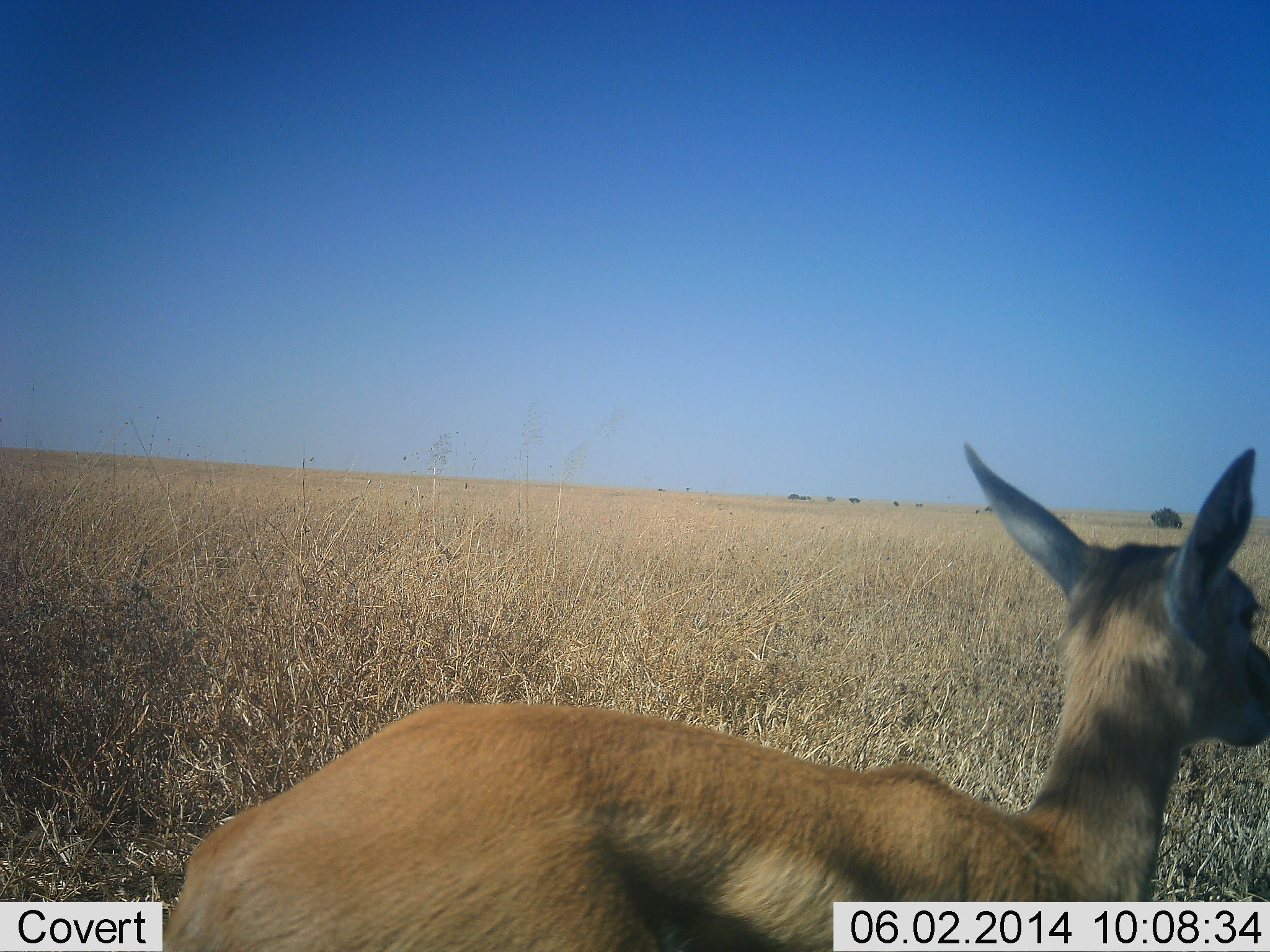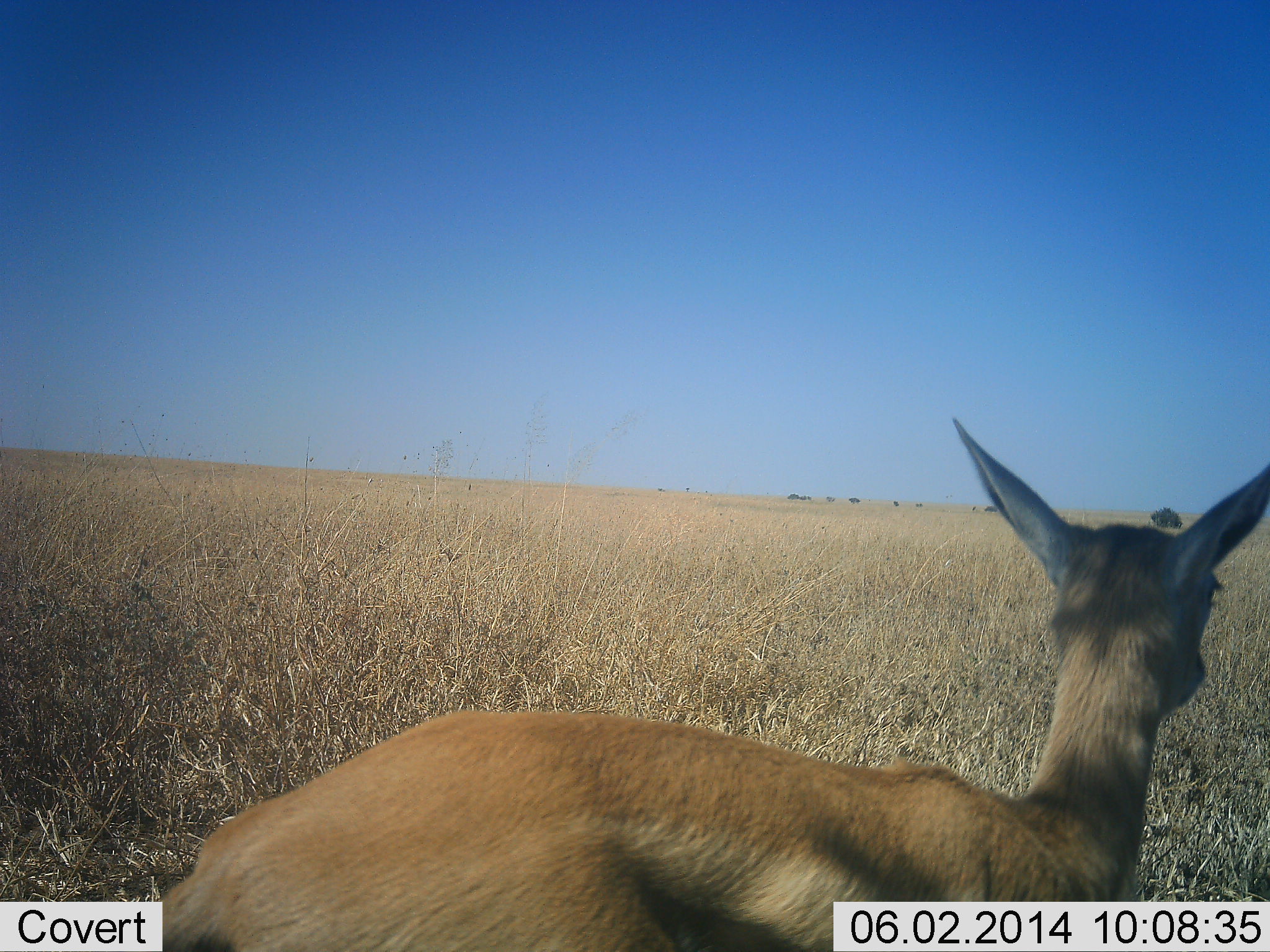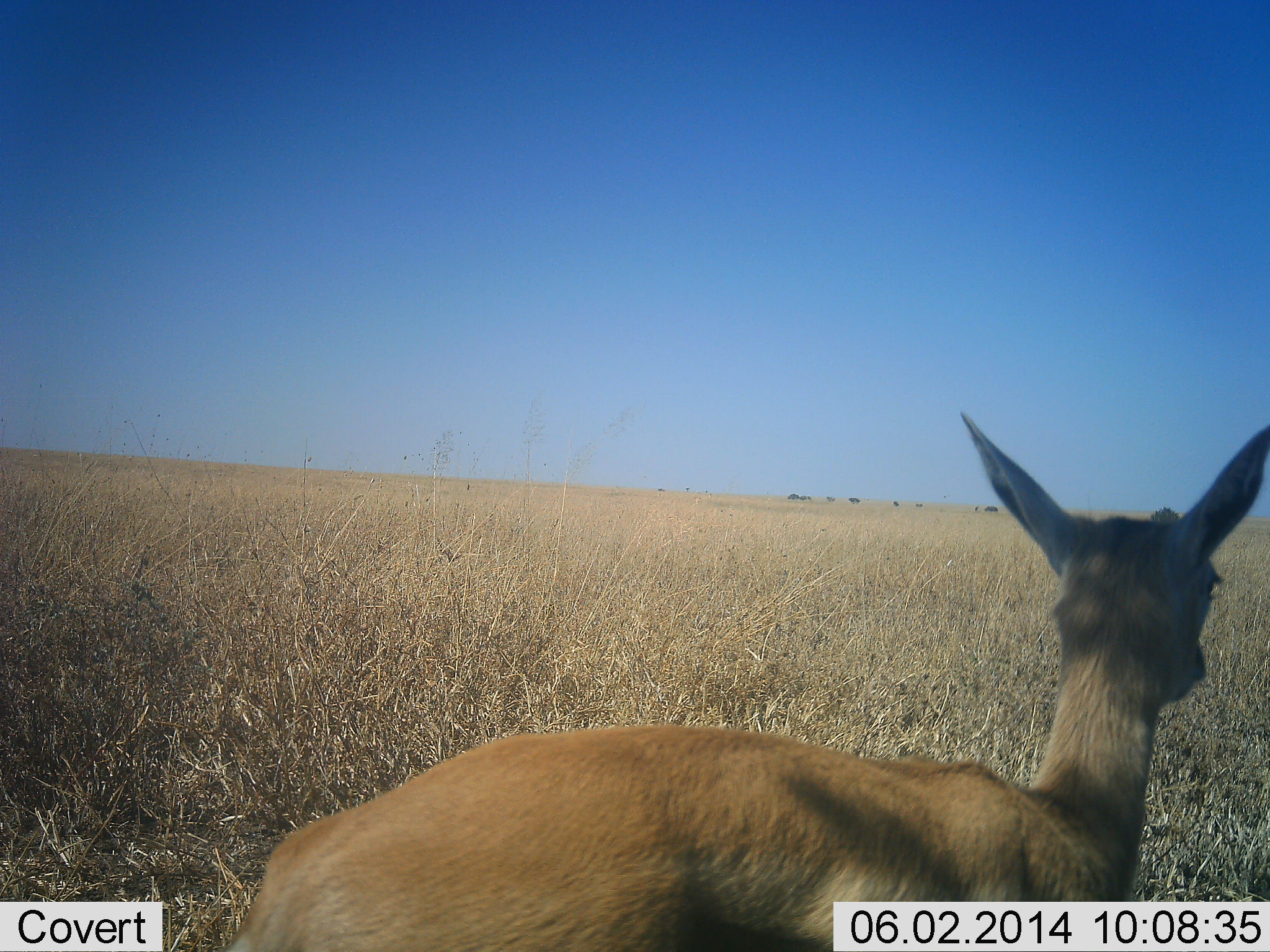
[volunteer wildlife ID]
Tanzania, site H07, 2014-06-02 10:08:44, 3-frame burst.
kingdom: Animalia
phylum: Chordata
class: Mammalia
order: Artiodactyla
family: Bovidae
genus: Eudorcas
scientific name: Eudorcas thomsonii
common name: thomson's gazelle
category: gazellethomsons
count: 1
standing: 90%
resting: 0%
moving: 10%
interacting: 0%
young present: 20%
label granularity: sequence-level